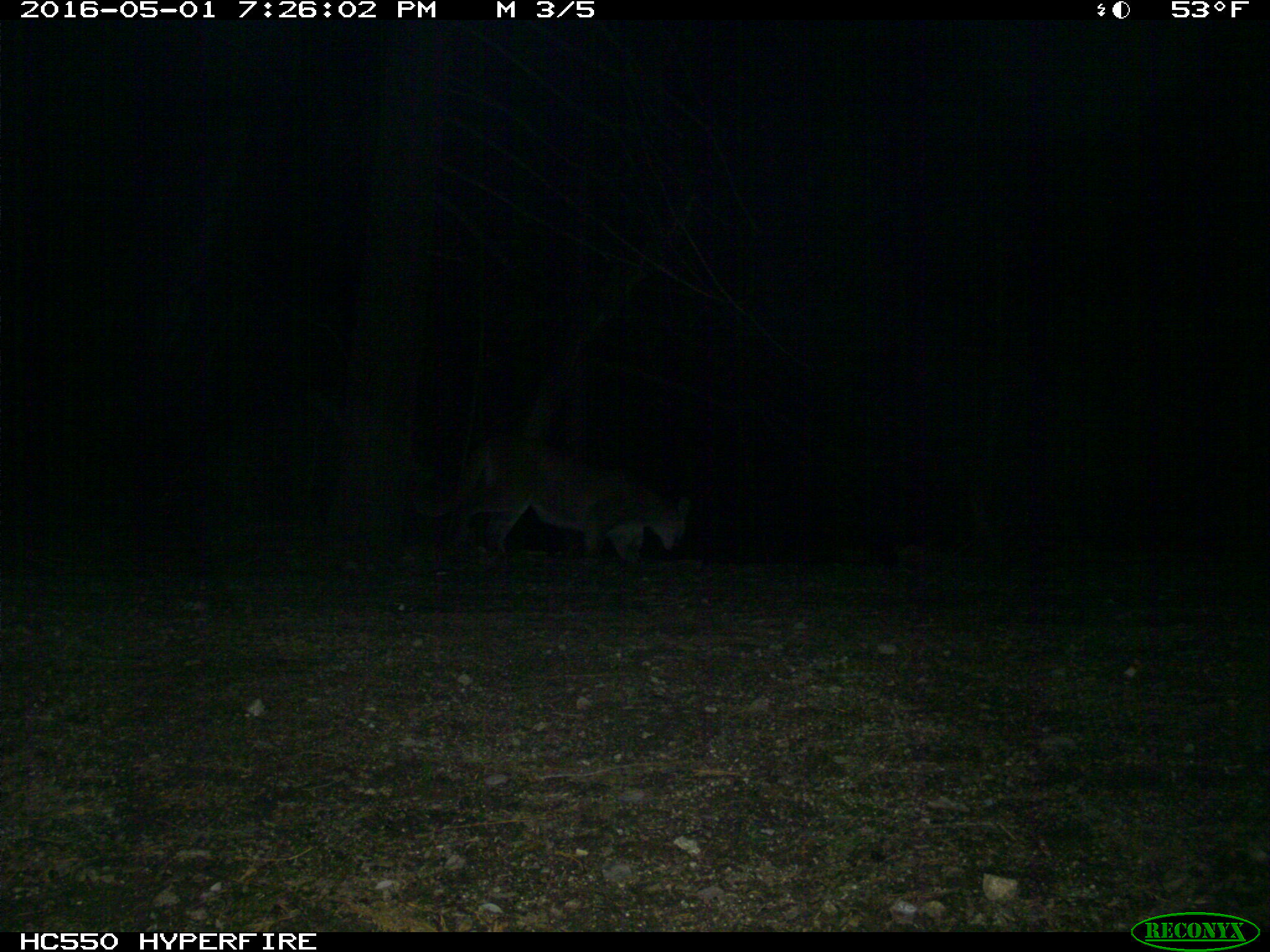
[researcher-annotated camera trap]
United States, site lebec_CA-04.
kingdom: Animalia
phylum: Chordata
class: Mammalia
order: Carnivora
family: Felidae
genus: Puma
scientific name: Puma concolor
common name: mountain lion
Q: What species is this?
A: Puma concolor (mountain lion).